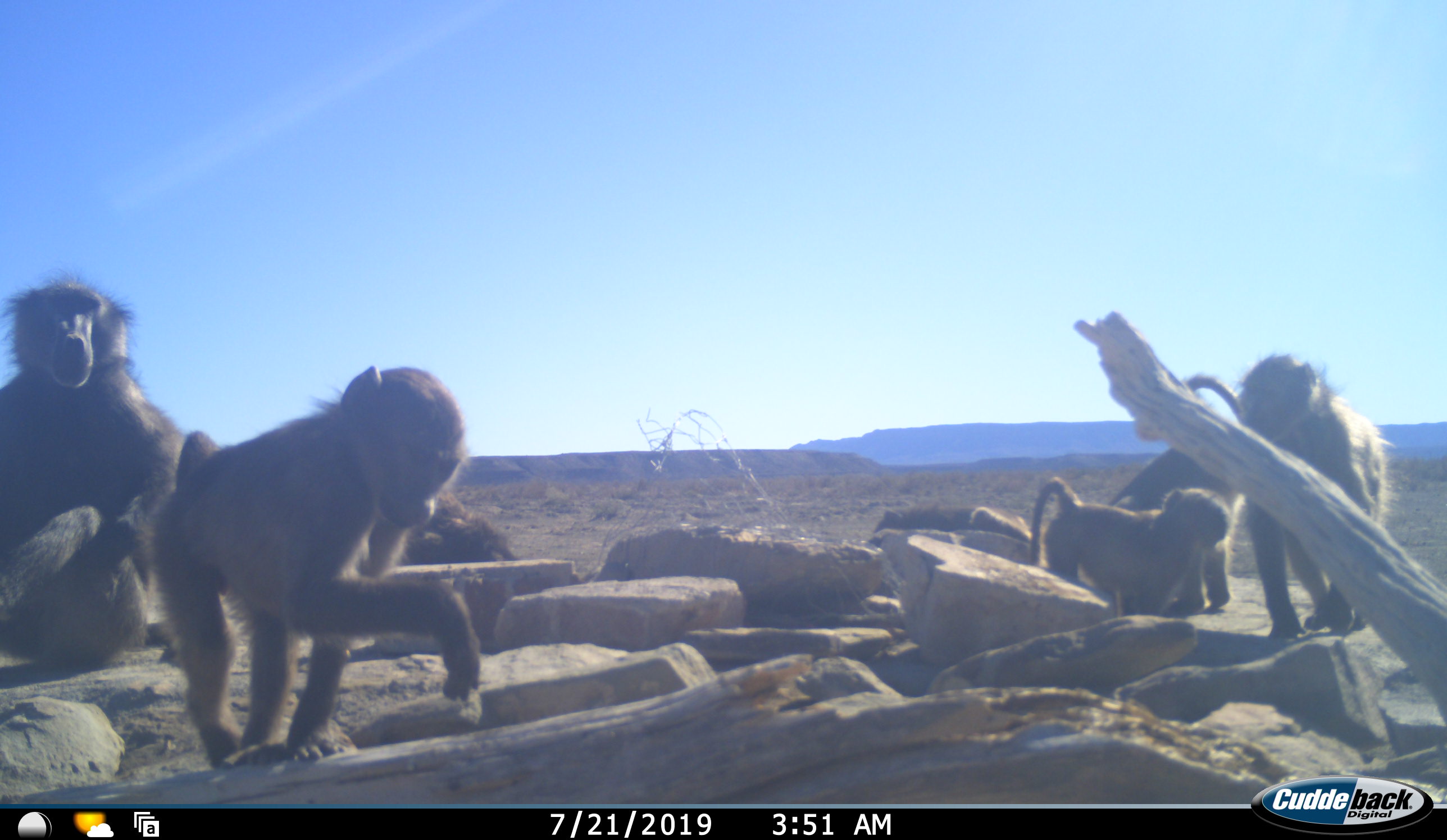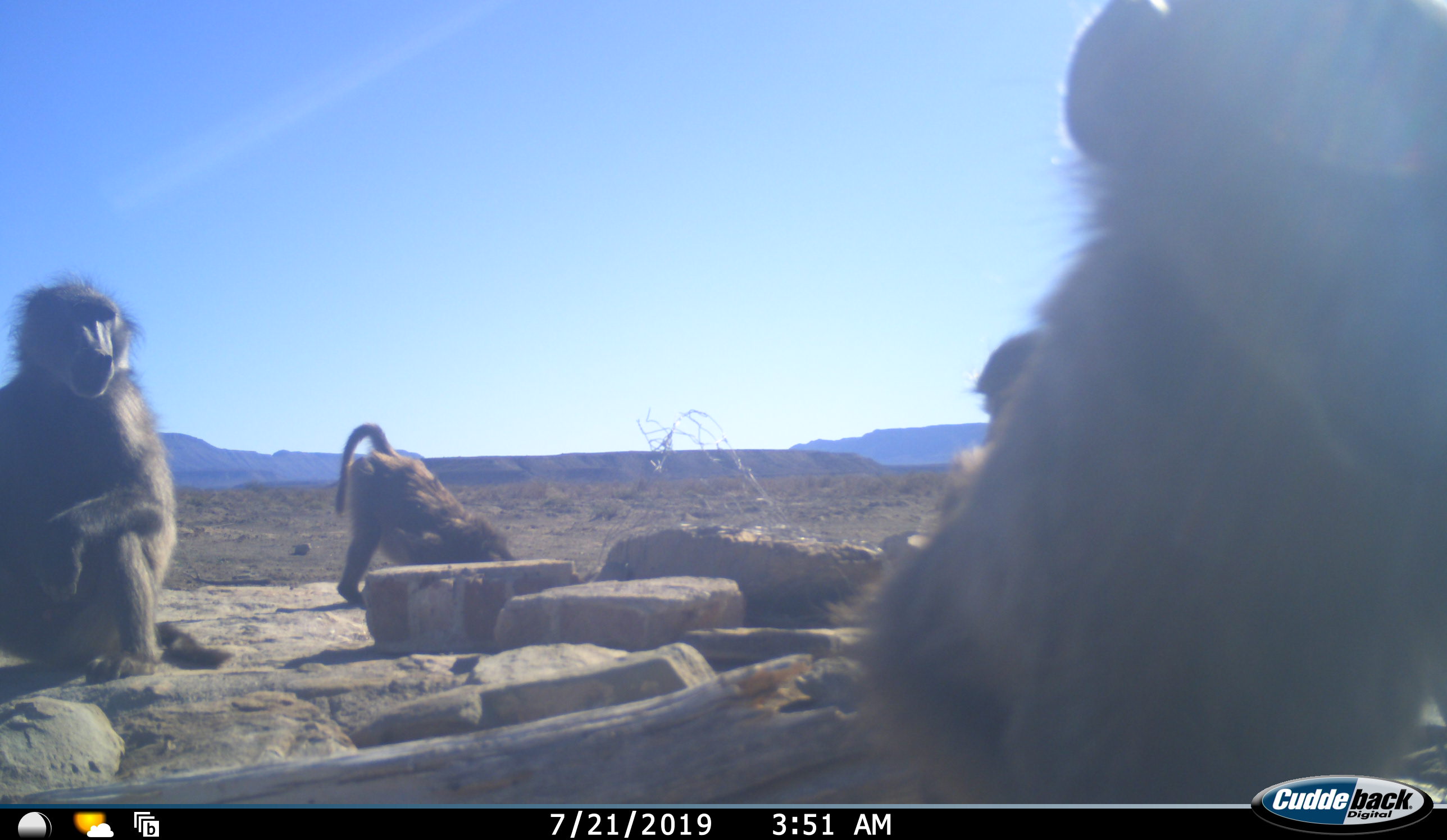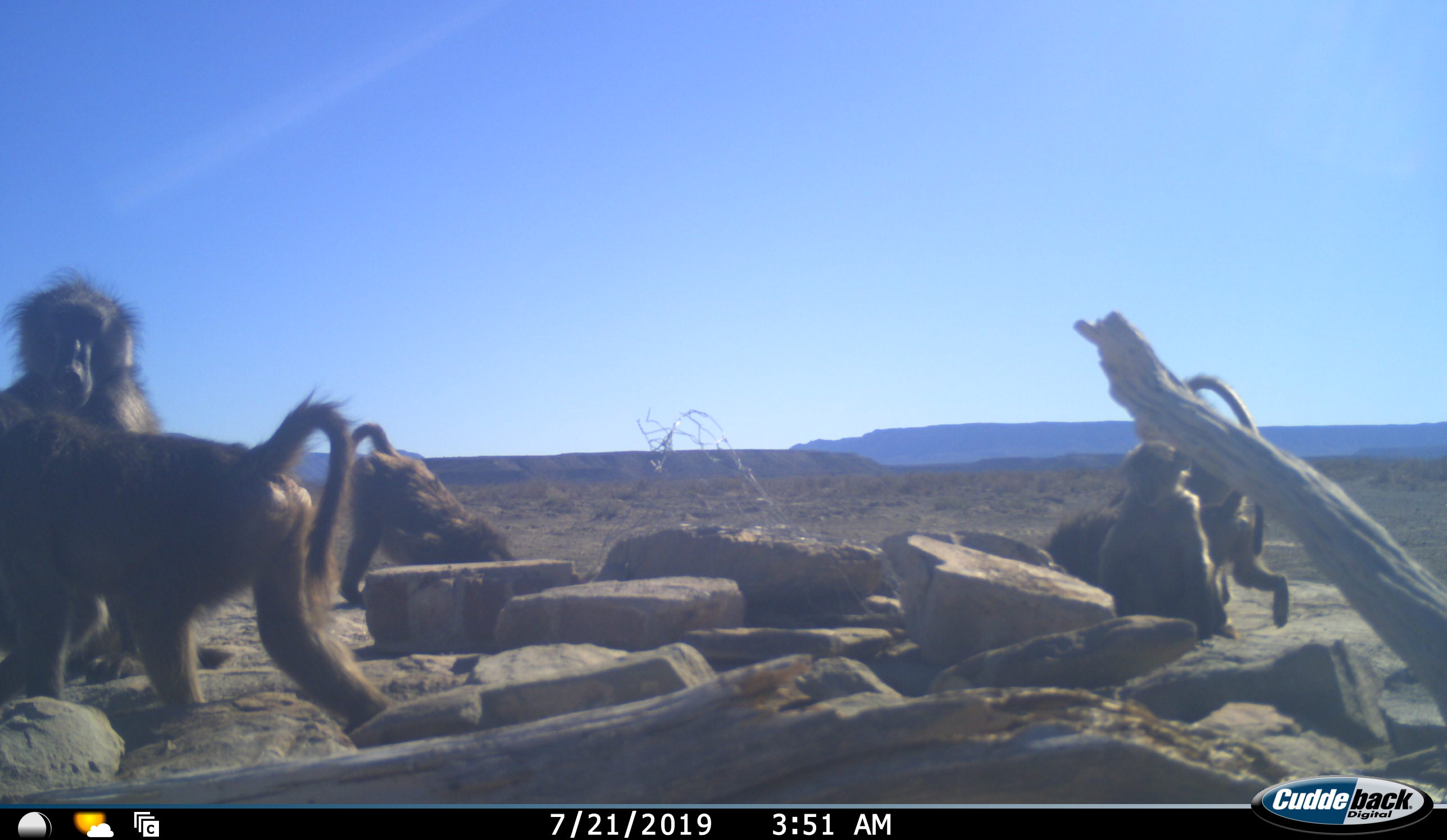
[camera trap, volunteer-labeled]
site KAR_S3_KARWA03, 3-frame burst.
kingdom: Animalia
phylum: Chordata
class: Mammalia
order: Primates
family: Cercopithecidae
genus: Papio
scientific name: Papio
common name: baboon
Baboon (Papio), count 6. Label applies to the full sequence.